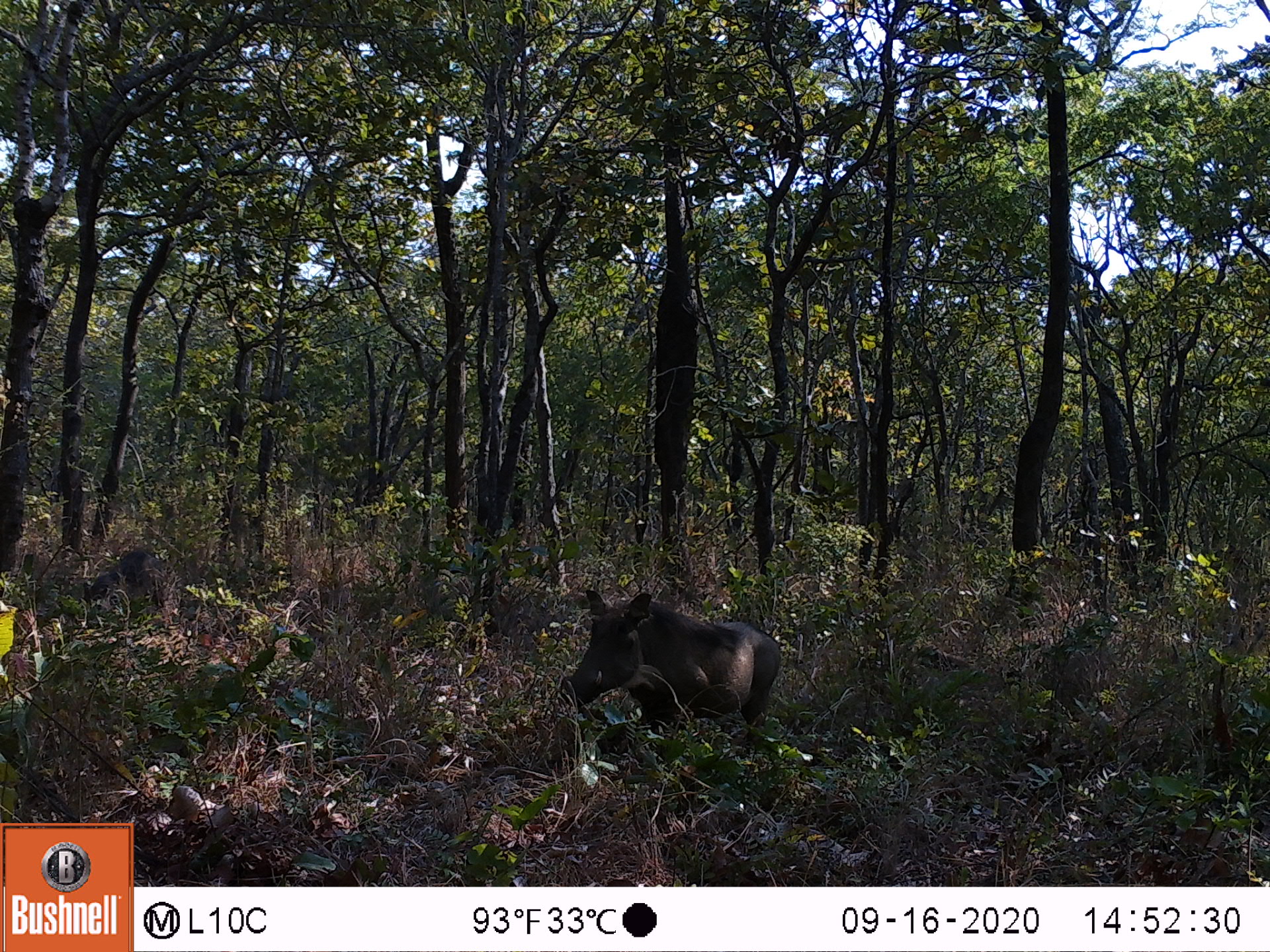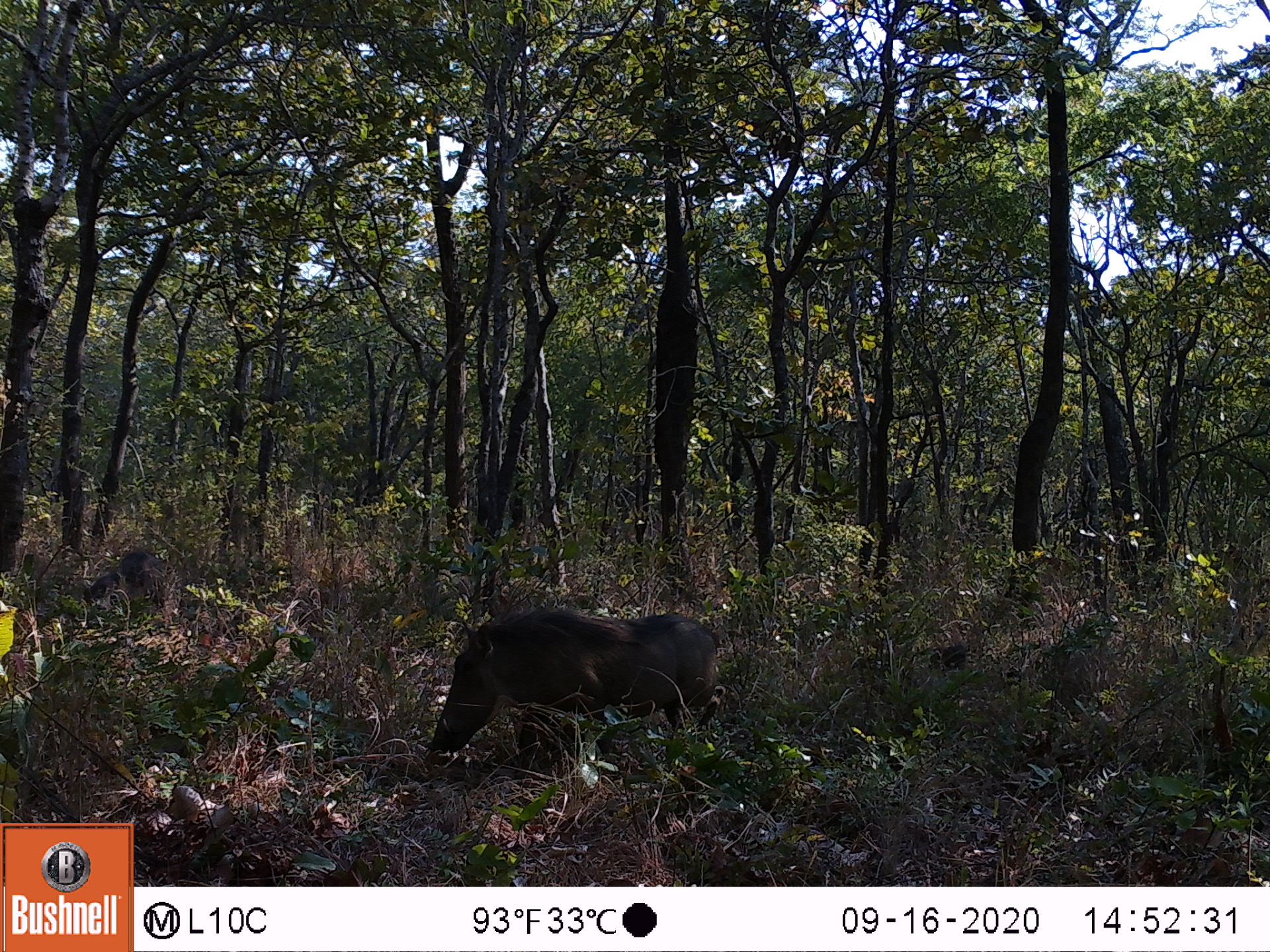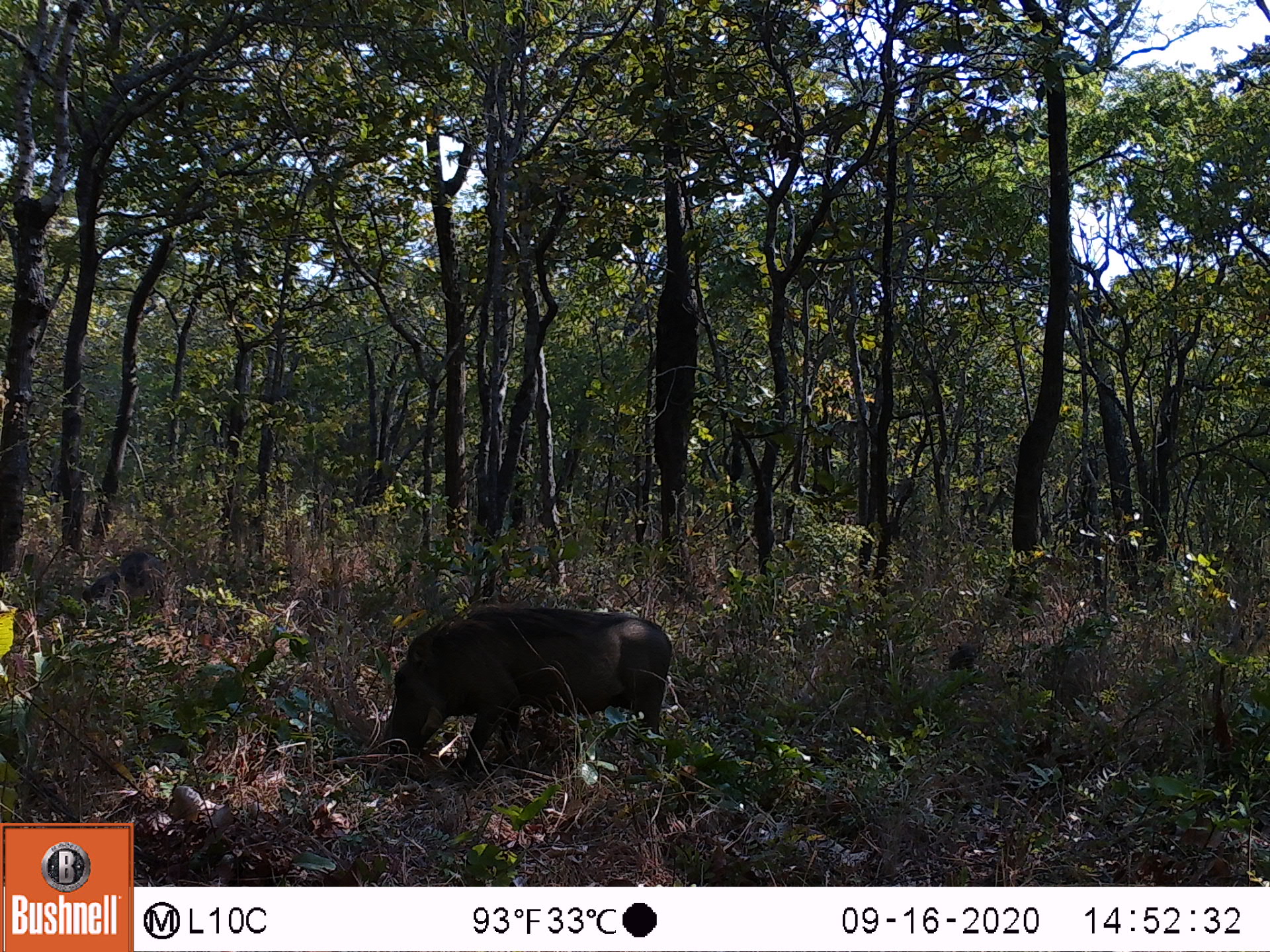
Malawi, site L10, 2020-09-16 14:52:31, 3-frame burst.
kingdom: Animalia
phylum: Chordata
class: Mammalia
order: Artiodactyla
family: Suidae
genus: Phacochoerus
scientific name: Phacochoerus africanus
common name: common warthog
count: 2